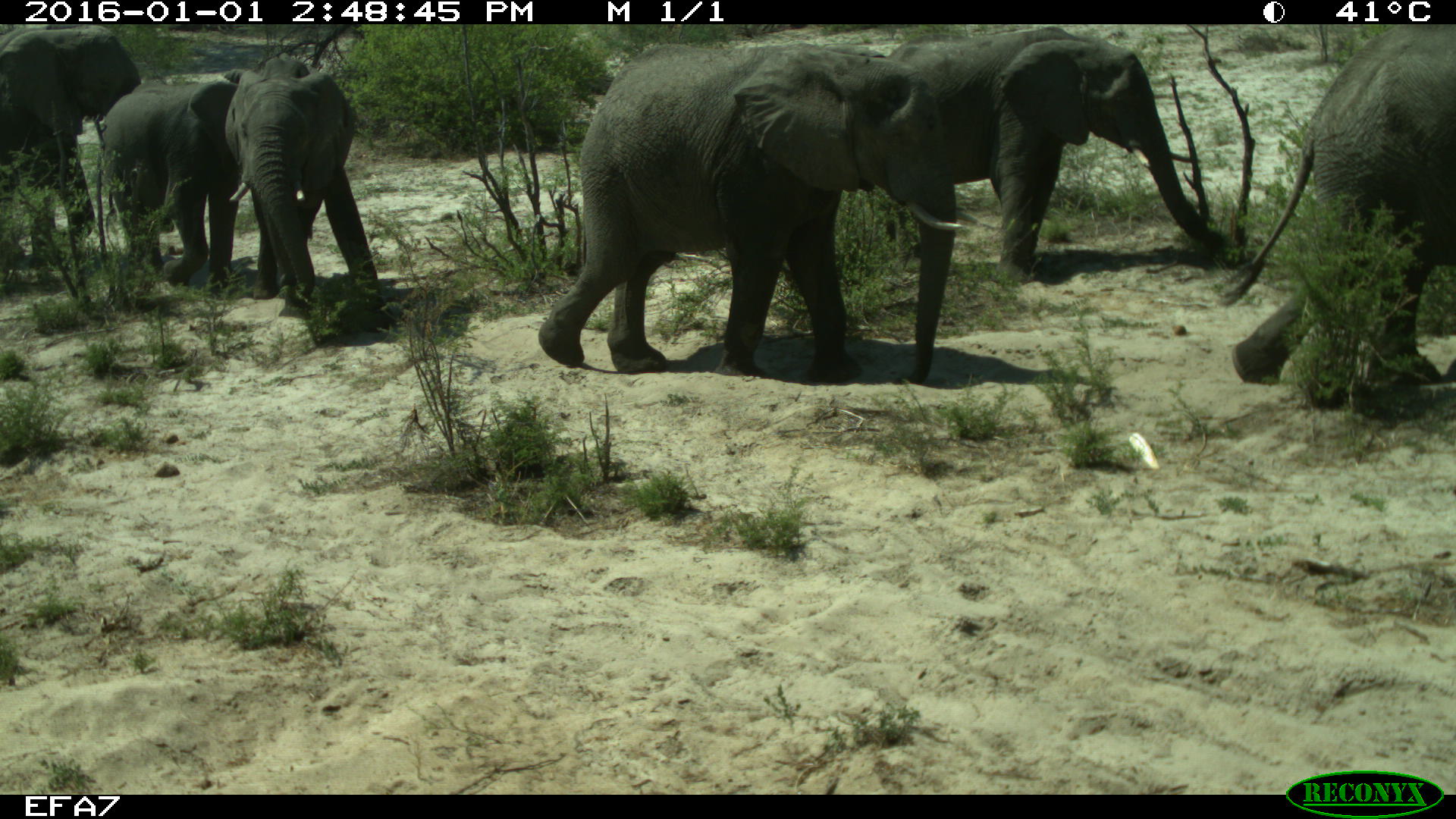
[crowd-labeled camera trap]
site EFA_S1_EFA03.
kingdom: Animalia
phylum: Chordata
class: Mammalia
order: Proboscidea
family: Elephantidae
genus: Loxodonta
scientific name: Loxodonta africana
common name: african bush elephant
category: elephant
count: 6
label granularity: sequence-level